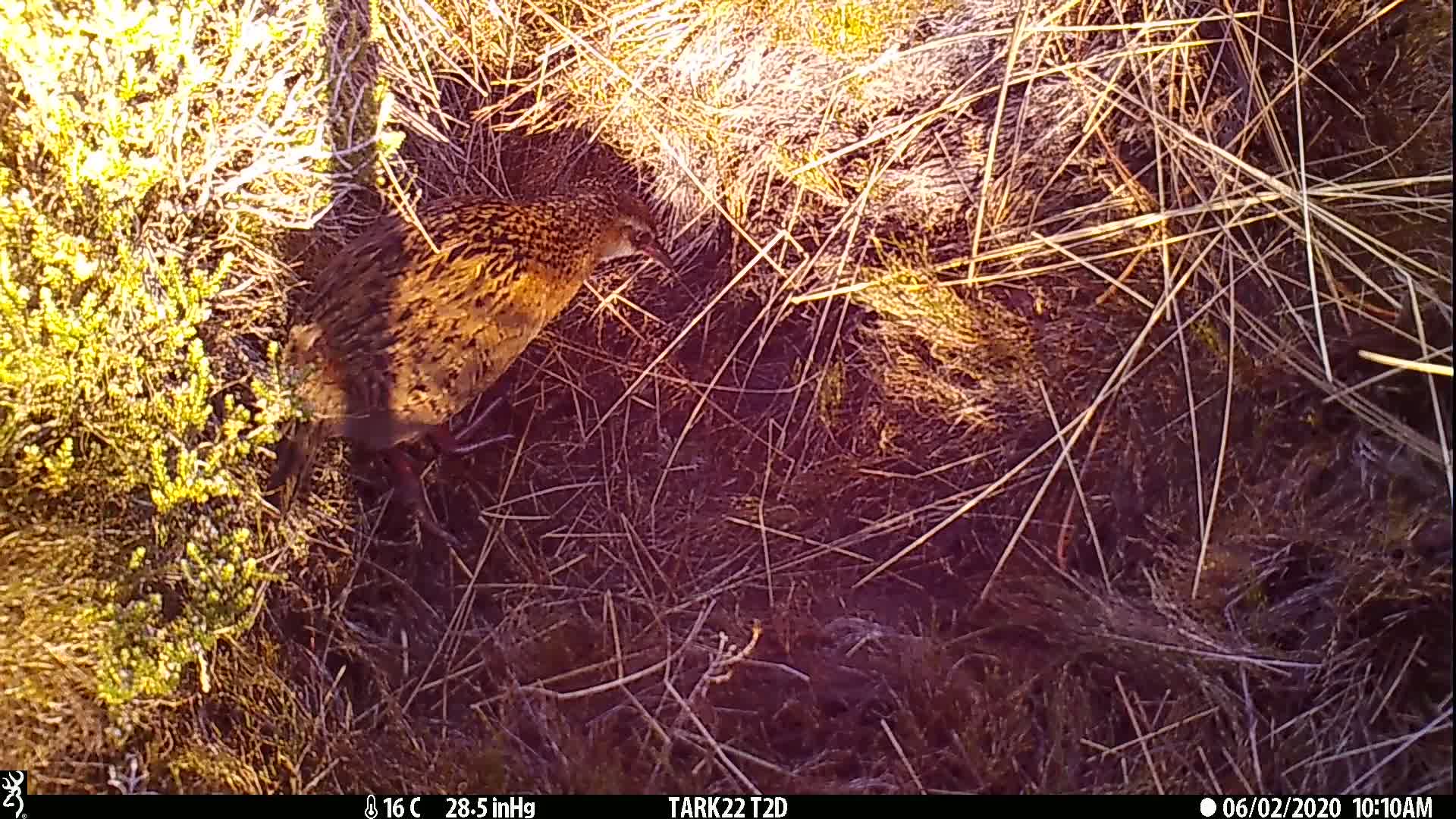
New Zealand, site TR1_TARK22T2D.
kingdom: Animalia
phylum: Chordata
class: Aves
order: Gruiformes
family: Rallidae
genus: Gallirallus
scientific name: Gallirallus australis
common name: weka